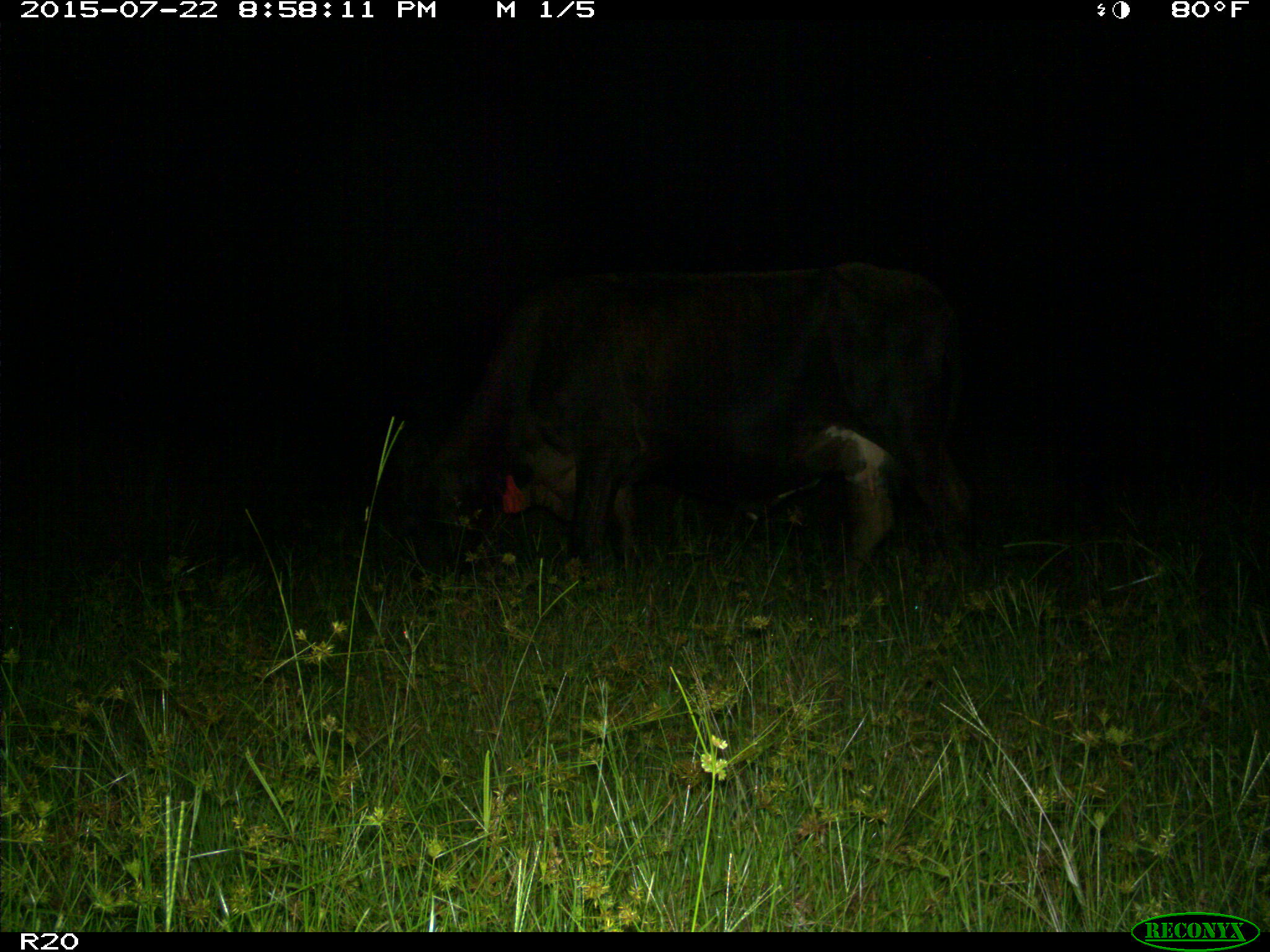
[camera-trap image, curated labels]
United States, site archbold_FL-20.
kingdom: Animalia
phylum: Chordata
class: Mammalia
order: Artiodactyla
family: Bovidae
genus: Bos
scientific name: Bos taurus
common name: domestic cow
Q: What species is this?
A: Bos taurus (domestic cow).